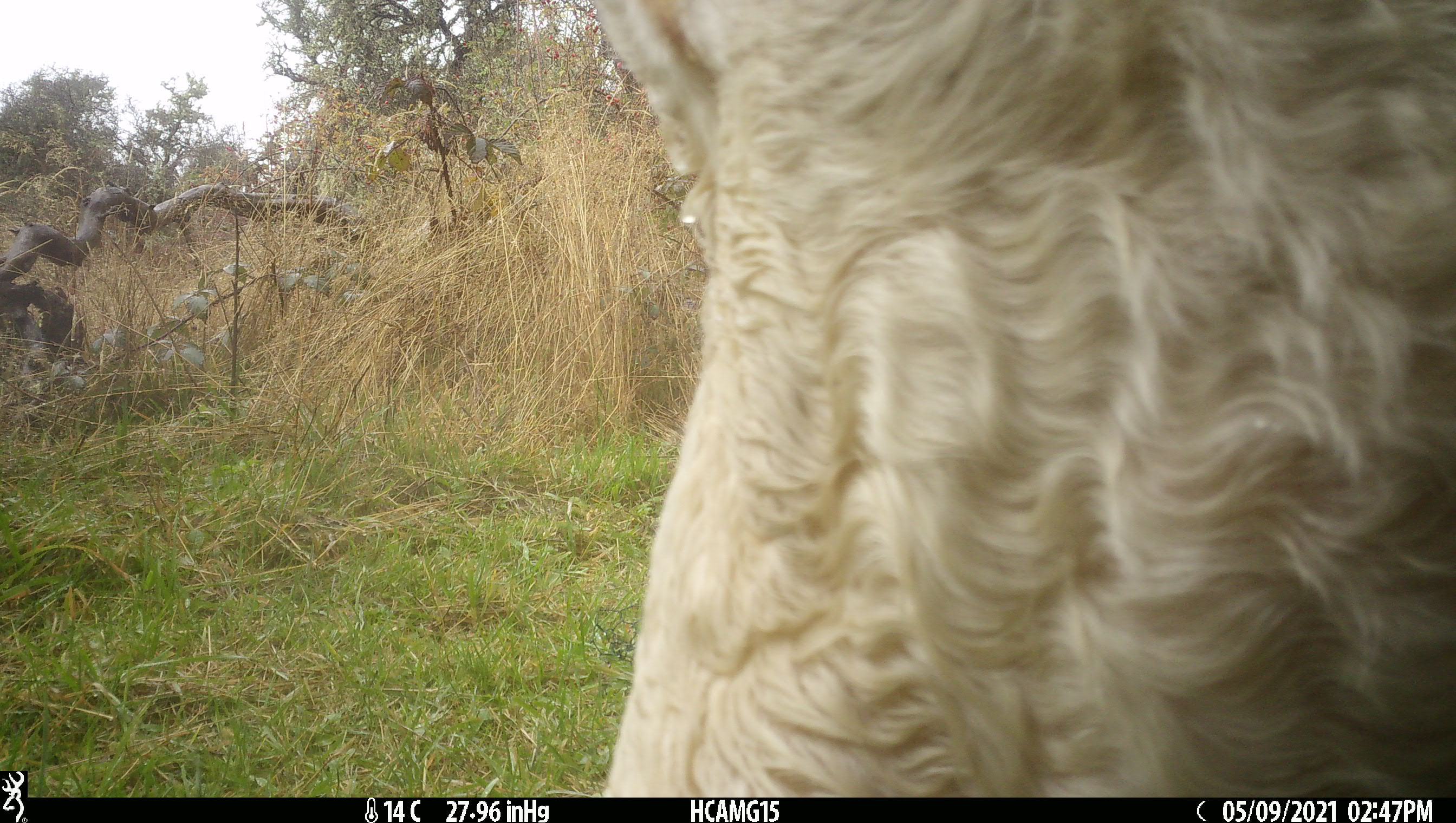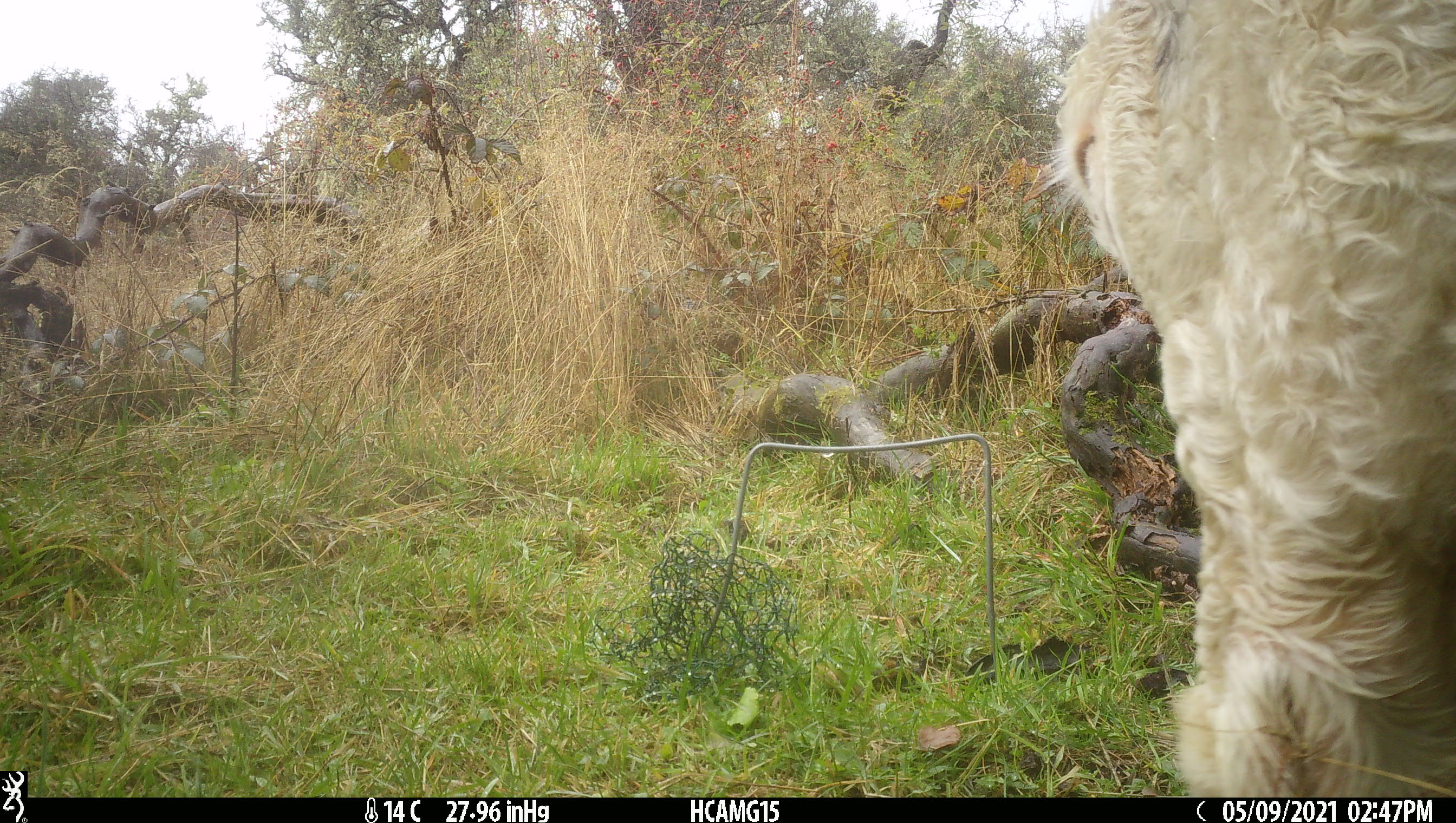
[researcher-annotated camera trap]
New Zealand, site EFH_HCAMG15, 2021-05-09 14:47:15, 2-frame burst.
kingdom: Animalia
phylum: Chordata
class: Mammalia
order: Artiodactyla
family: Bovidae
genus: Bos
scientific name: Bos taurus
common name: domestic cow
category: cow